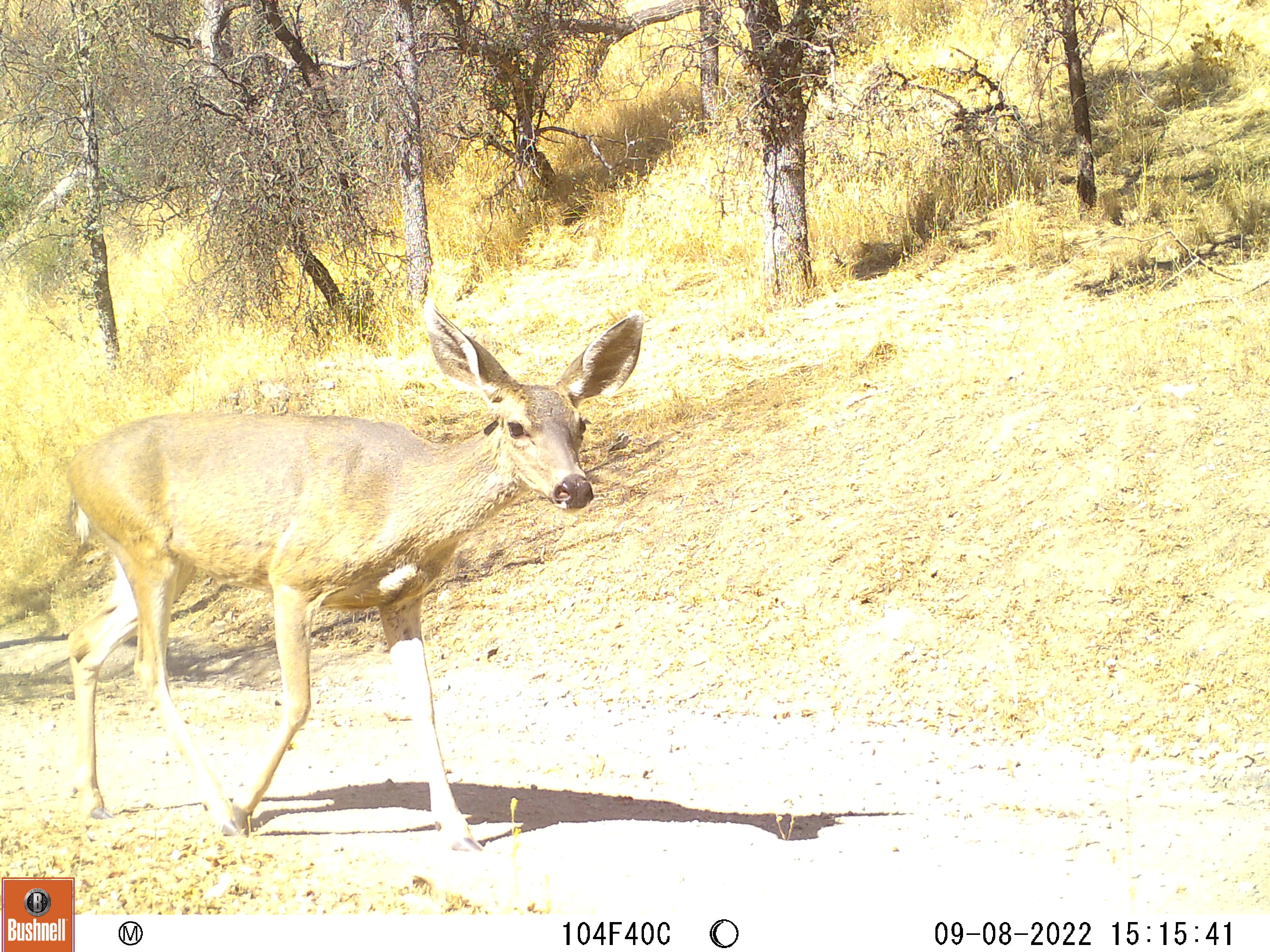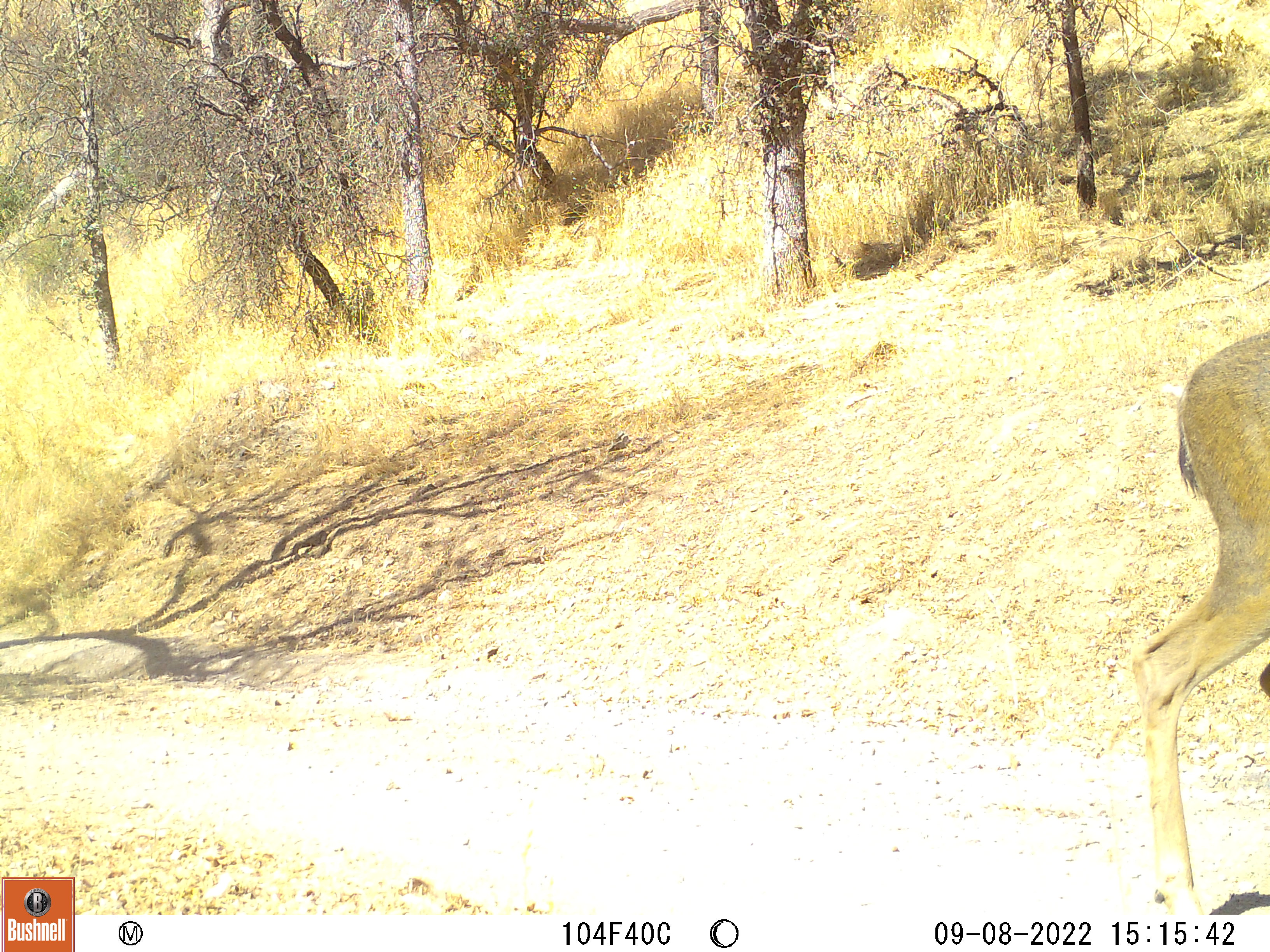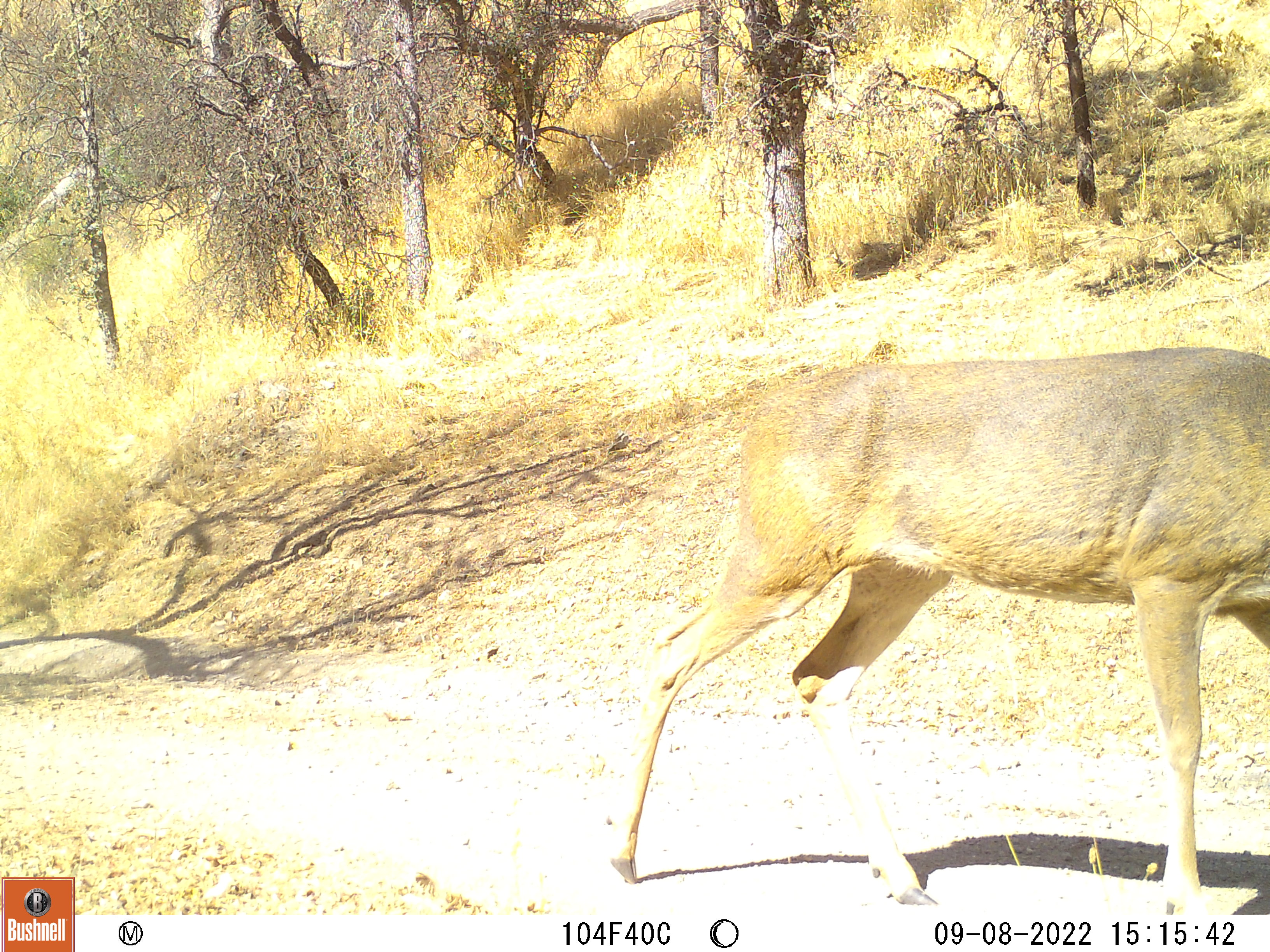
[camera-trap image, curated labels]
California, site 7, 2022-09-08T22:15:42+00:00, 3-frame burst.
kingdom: Animalia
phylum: Chordata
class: Mammalia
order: Artiodactyla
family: Cervidae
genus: Odocoileus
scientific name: Odocoileus hemionus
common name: mule deer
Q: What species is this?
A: Mule deer (Odocoileus hemionus).